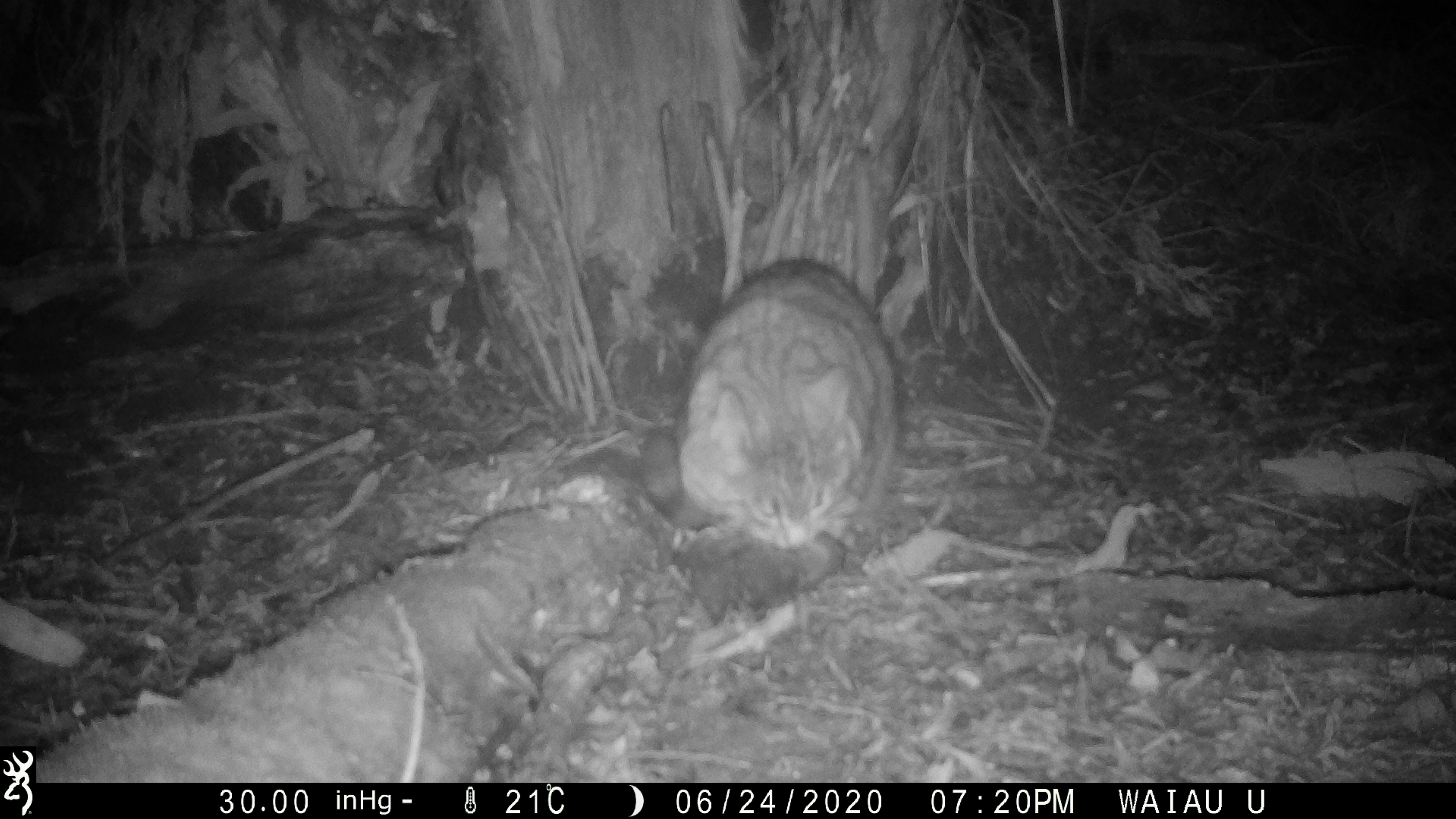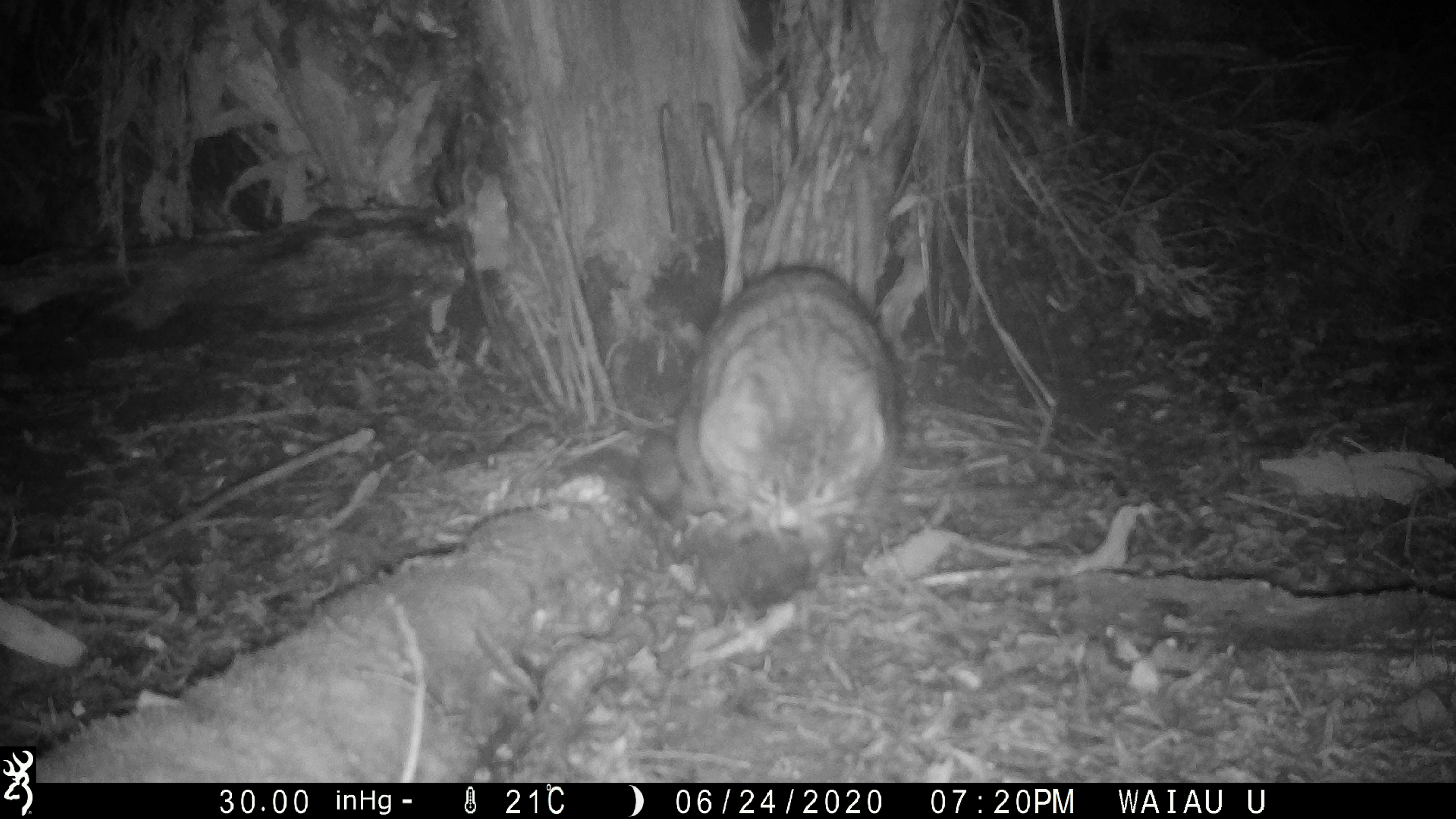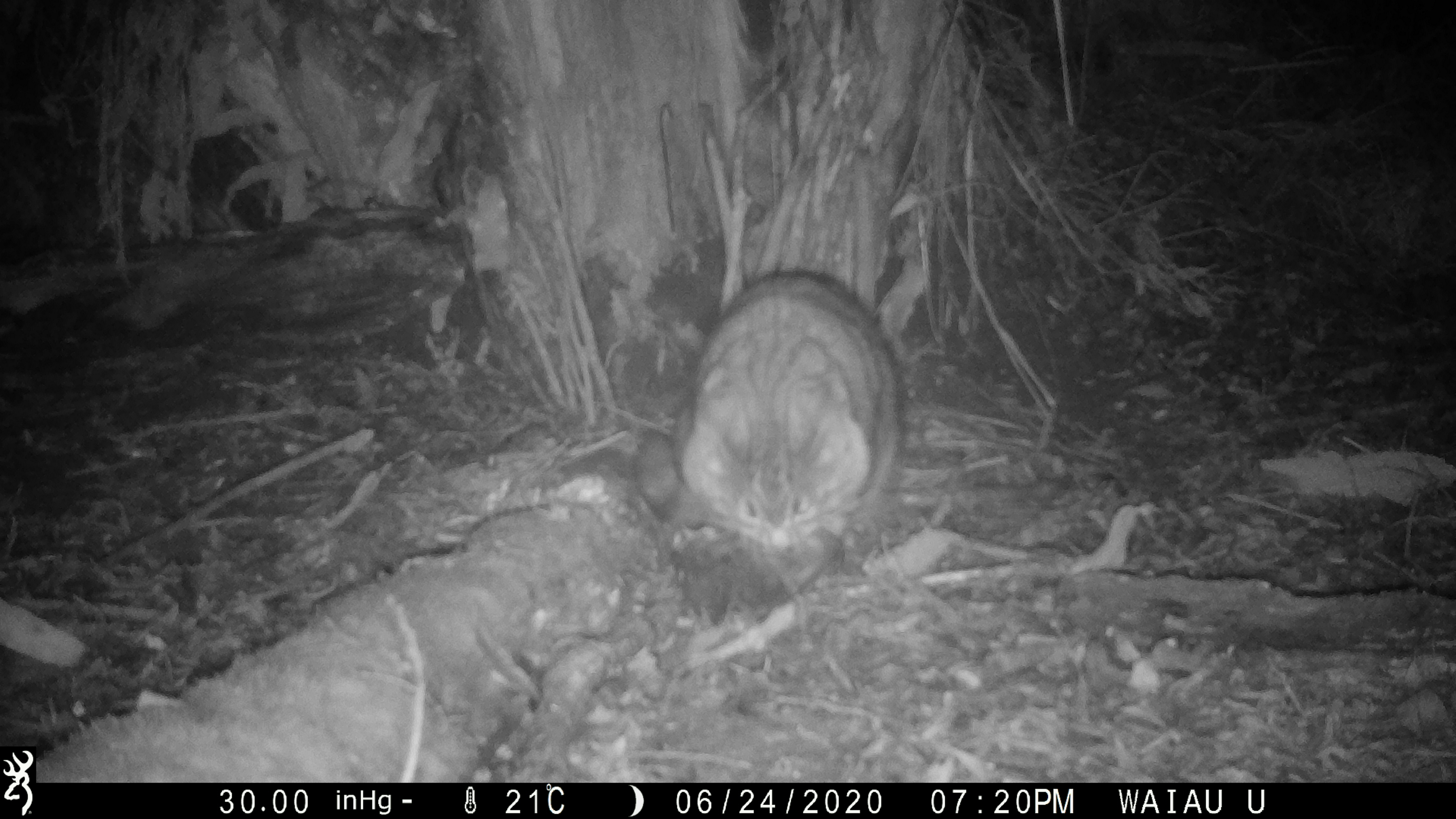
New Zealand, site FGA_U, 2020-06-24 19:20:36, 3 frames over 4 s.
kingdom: Animalia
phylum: Chordata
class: Mammalia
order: Carnivora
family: Felidae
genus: Felis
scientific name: Felis catus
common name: domestic cat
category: cat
Cat (domestic cat) (Felis catus).